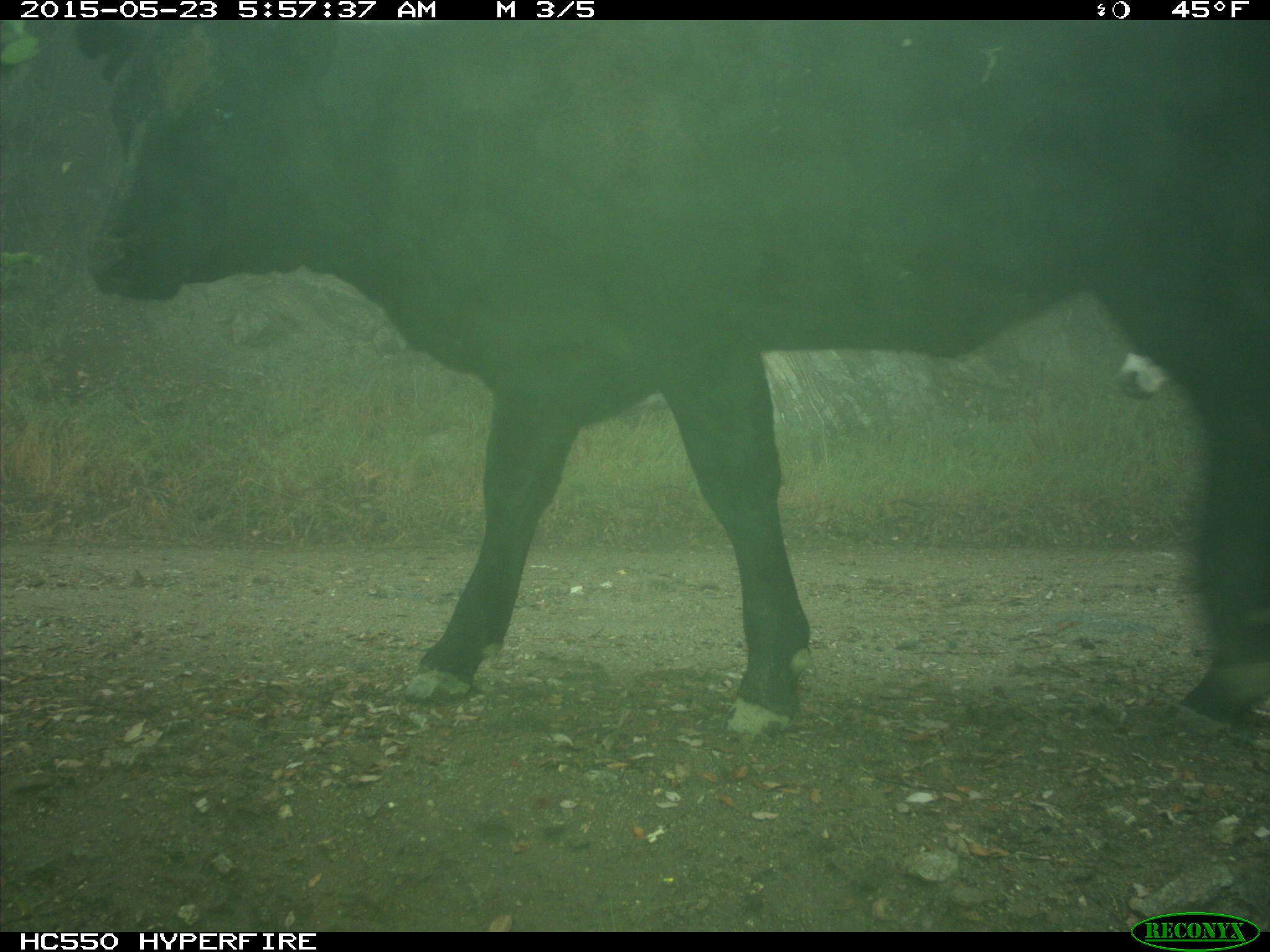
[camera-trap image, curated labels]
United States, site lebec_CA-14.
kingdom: Animalia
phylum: Chordata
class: Mammalia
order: Artiodactyla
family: Bovidae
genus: Bos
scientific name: Bos taurus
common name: domestic cow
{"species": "Bos taurus (domestic cow)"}